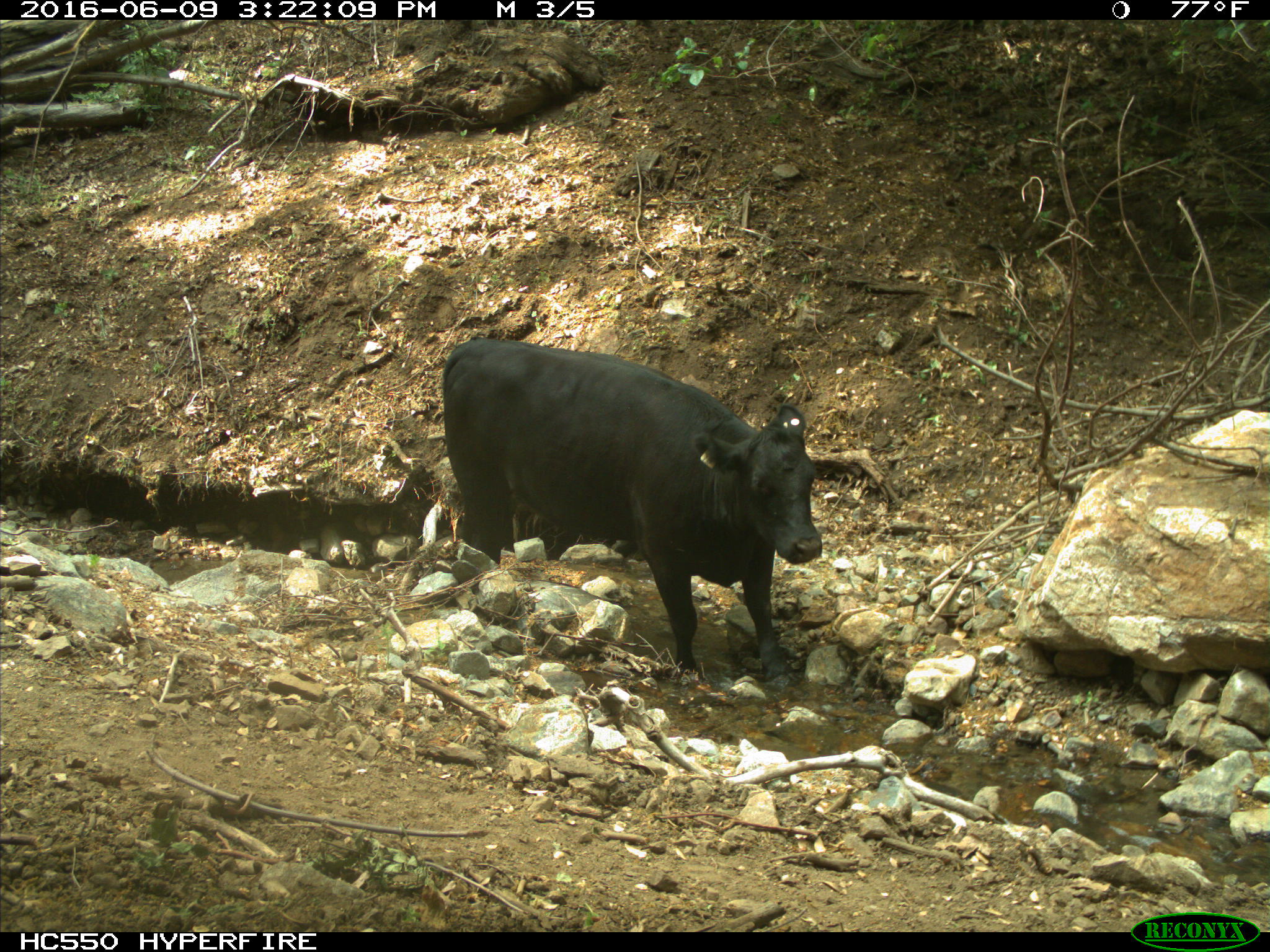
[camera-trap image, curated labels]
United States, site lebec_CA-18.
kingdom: Animalia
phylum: Chordata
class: Mammalia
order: Artiodactyla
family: Bovidae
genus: Bos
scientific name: Bos taurus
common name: domestic cow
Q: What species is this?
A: Bos taurus (domestic cow).